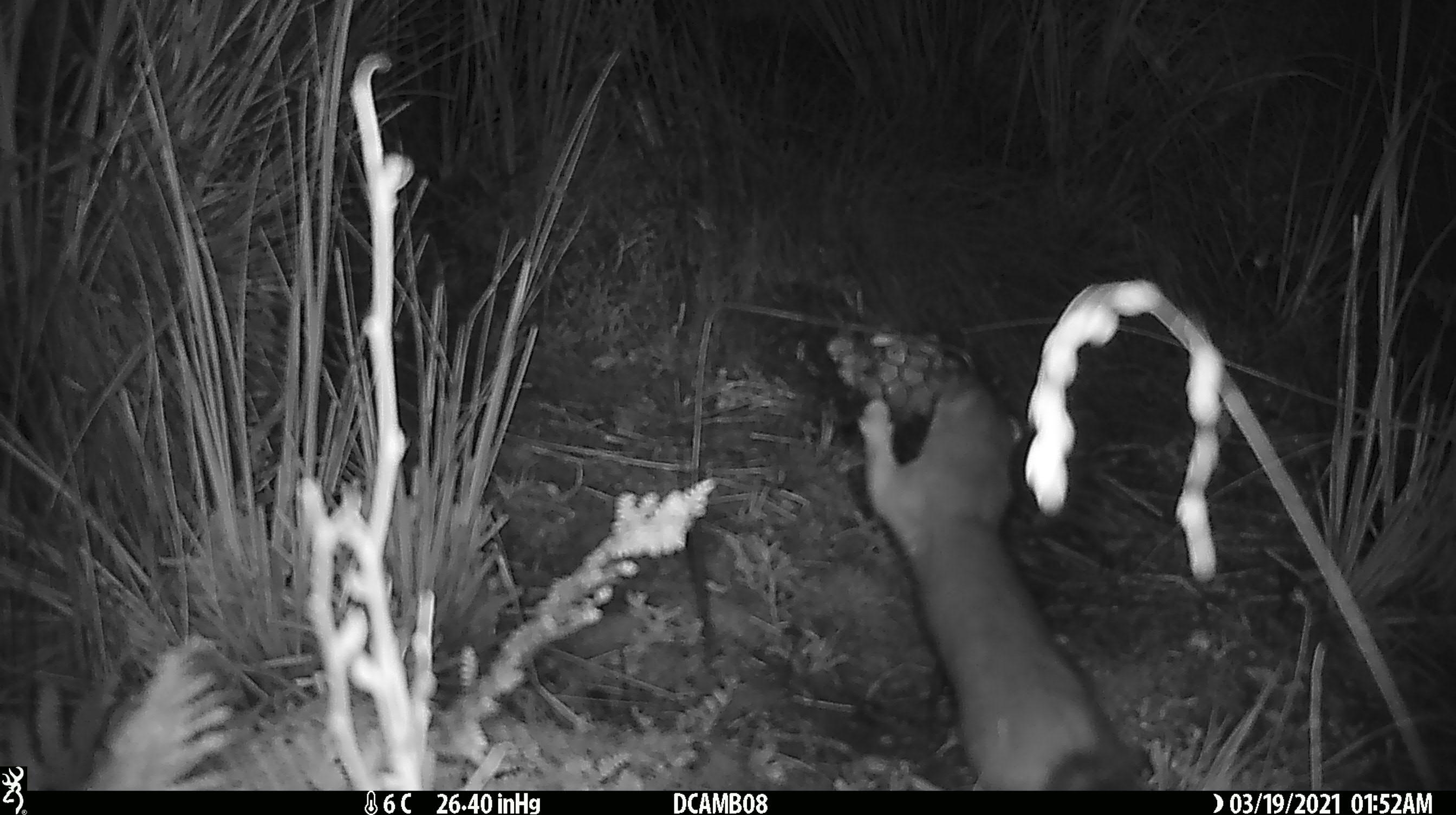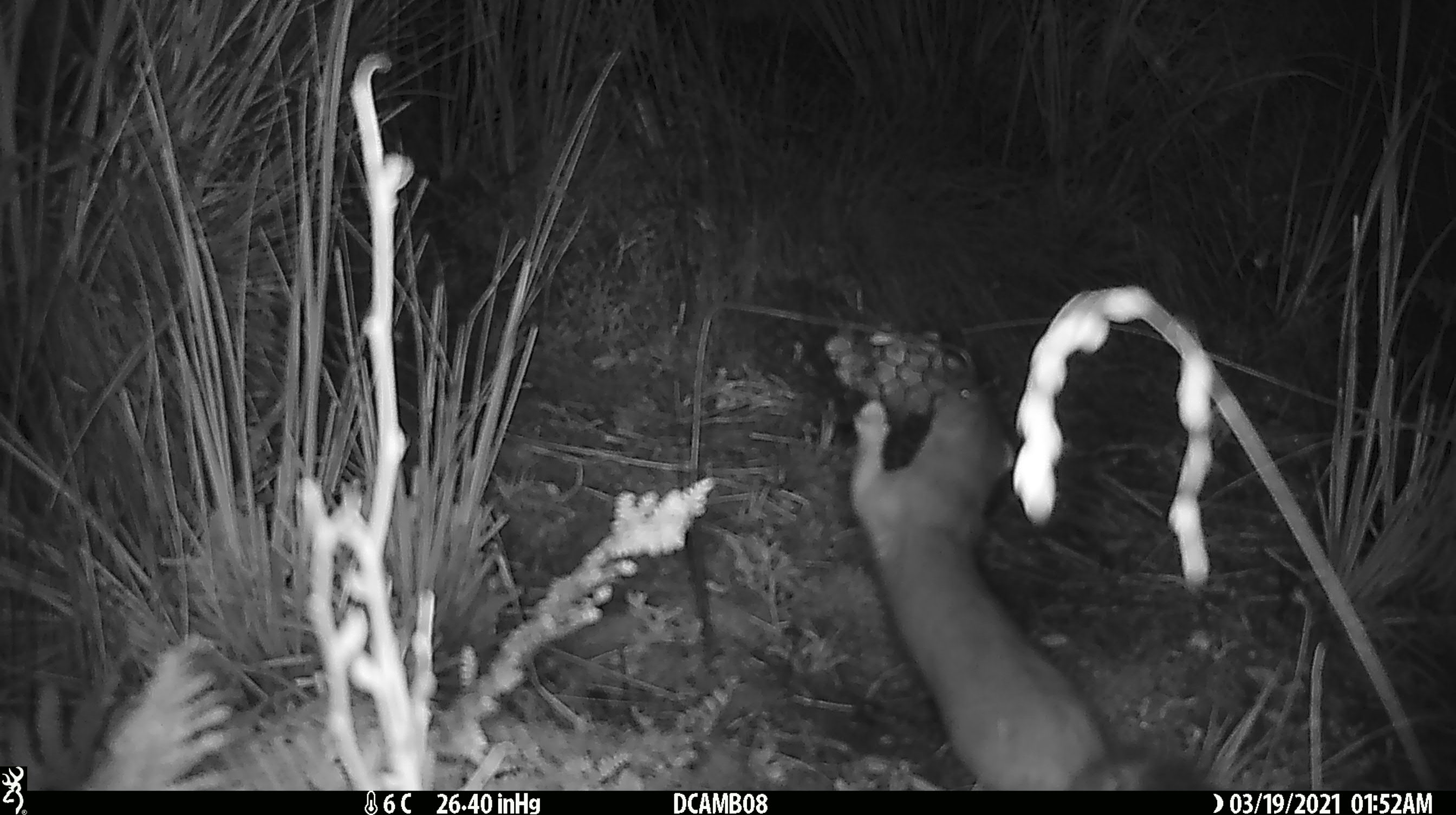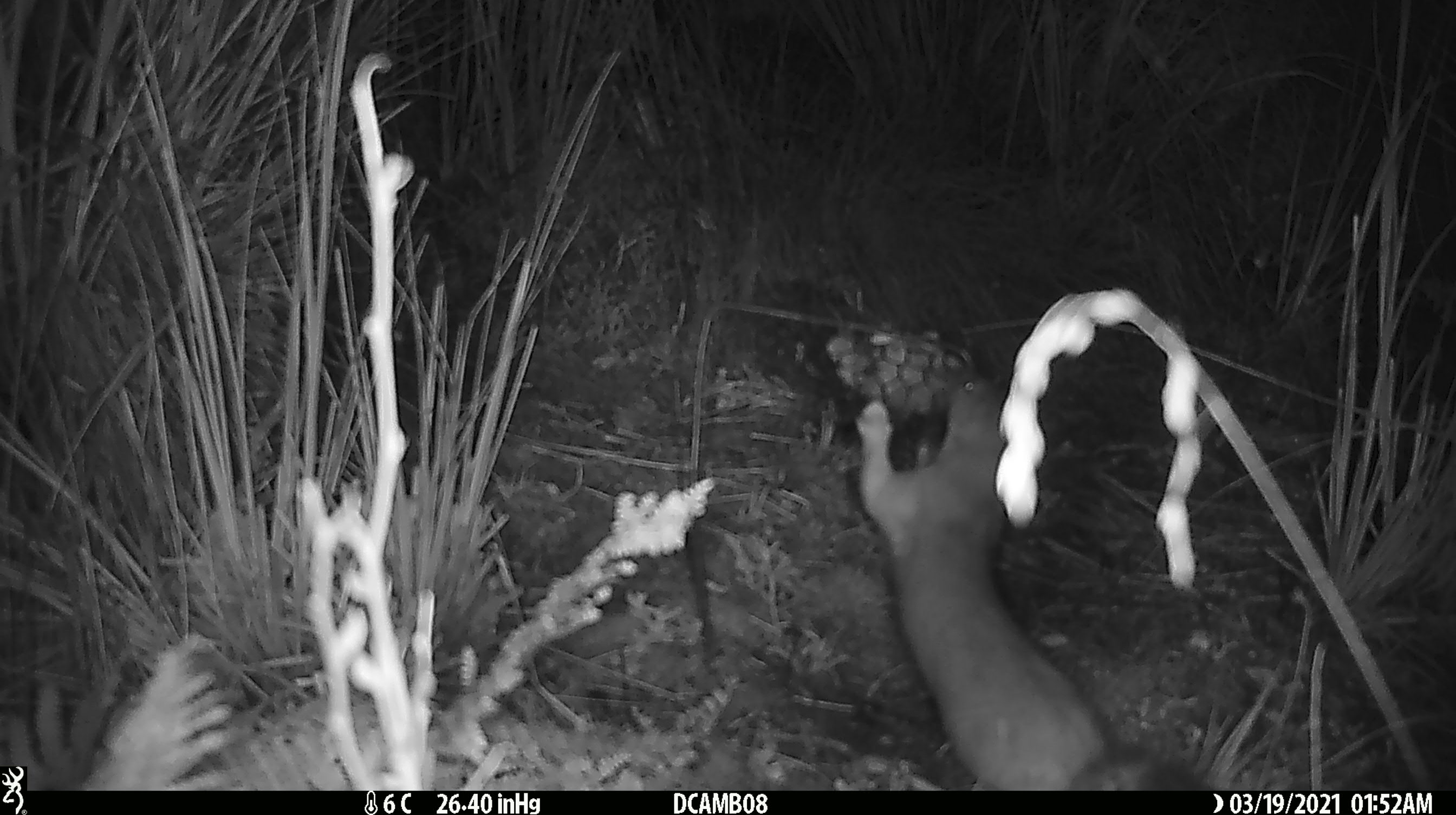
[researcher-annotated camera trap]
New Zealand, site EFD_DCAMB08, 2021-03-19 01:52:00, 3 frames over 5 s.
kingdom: Animalia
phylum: Chordata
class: Mammalia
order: Carnivora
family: Mustelidae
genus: Mustela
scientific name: Mustela erminea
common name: stoat